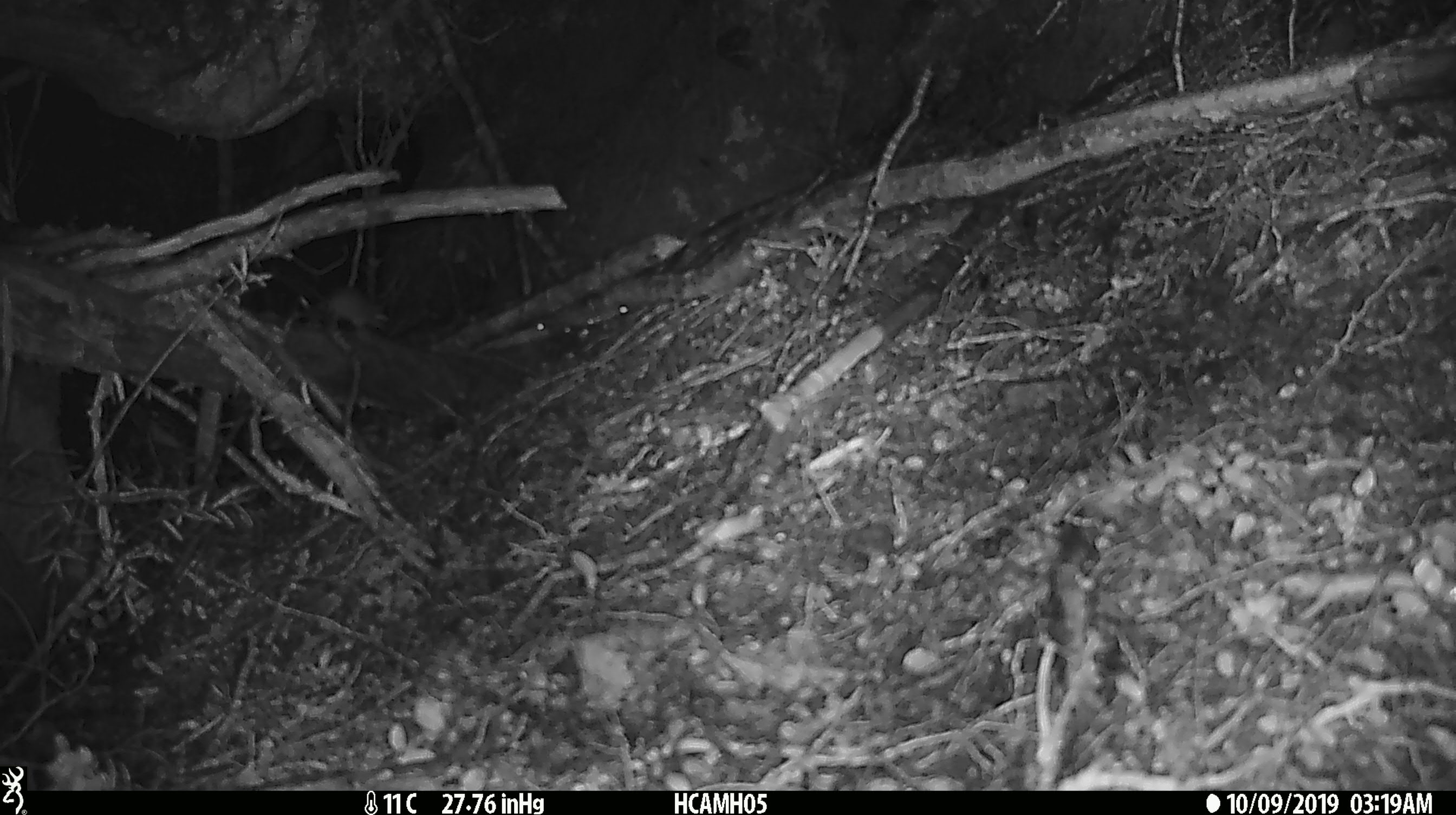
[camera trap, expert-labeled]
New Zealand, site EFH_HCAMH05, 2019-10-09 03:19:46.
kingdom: Animalia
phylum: Chordata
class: Mammalia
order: Rodentia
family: Muridae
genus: Mus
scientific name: Mus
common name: mouse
Mouse (Mus).